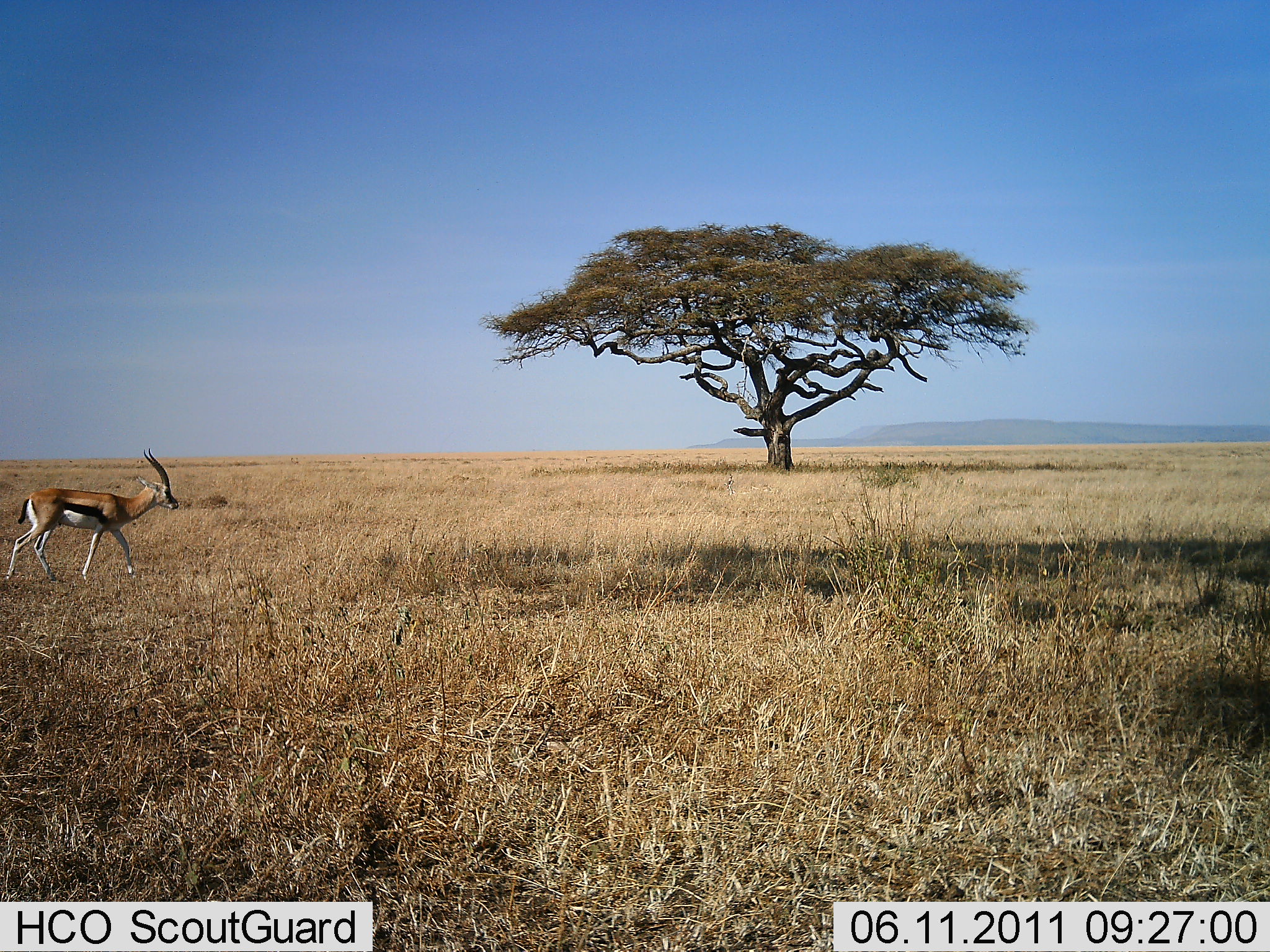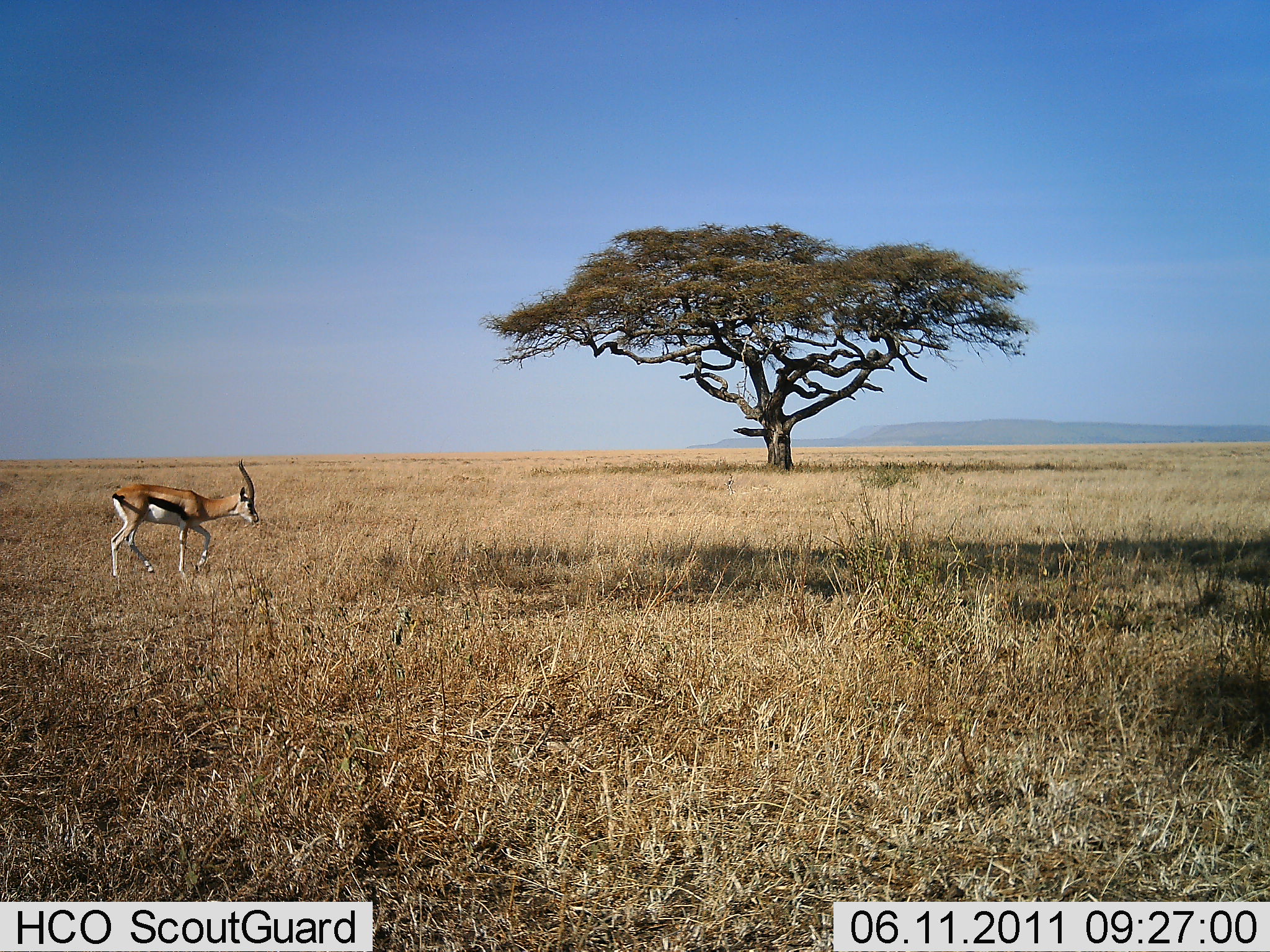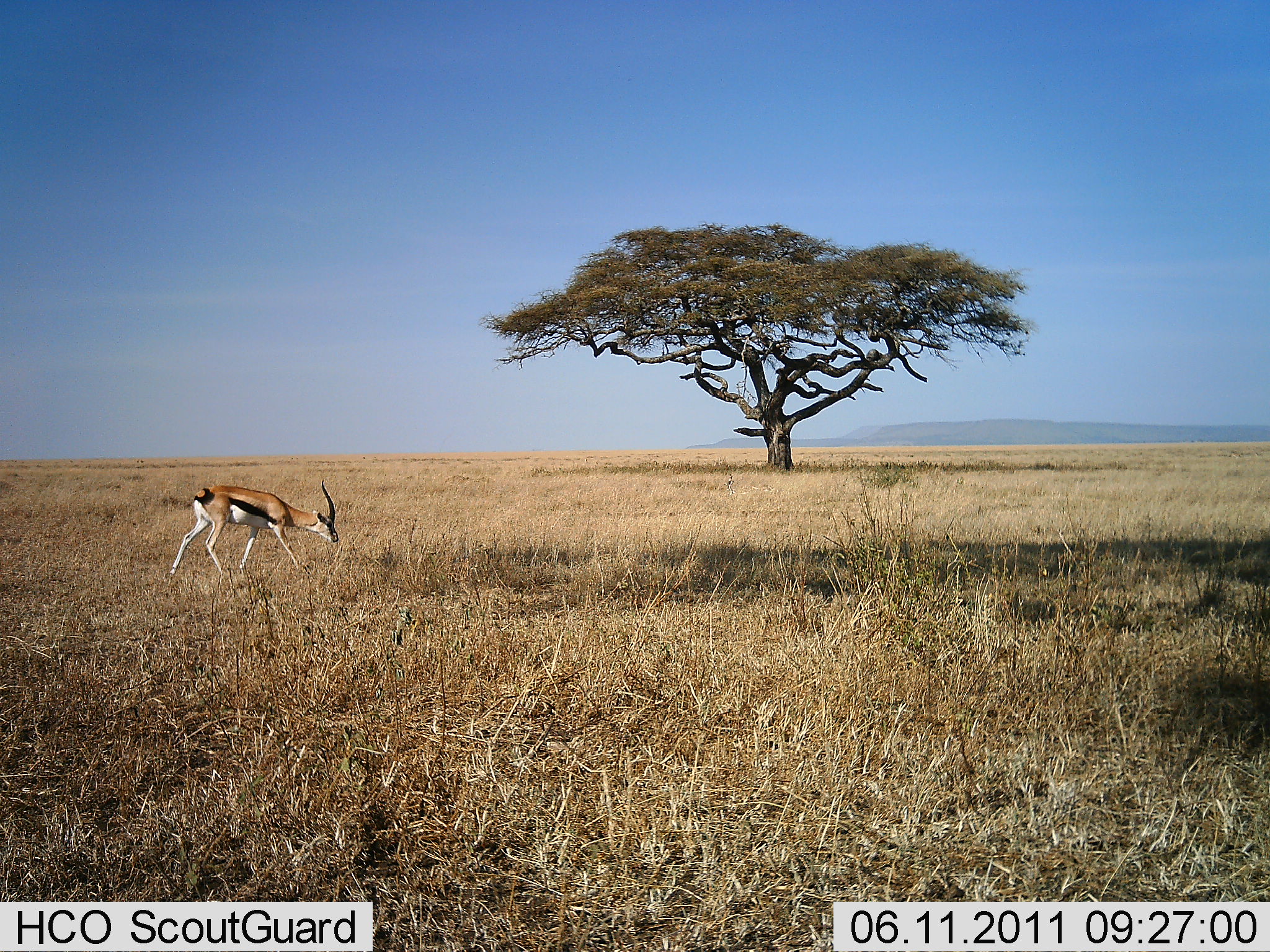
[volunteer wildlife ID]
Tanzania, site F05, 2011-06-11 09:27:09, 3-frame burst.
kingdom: Animalia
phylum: Chordata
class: Mammalia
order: Artiodactyla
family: Bovidae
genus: Eudorcas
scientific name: Eudorcas thomsonii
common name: thomson's gazelle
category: gazellethomsons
Gazellethomsons (thomson's gazelle) (Eudorcas thomsonii), count 1. Behavior (volunteer vote fractions): standing 0%, resting 0%, moving 100%, interacting 0%. Young present (vote fraction): 0%. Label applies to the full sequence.